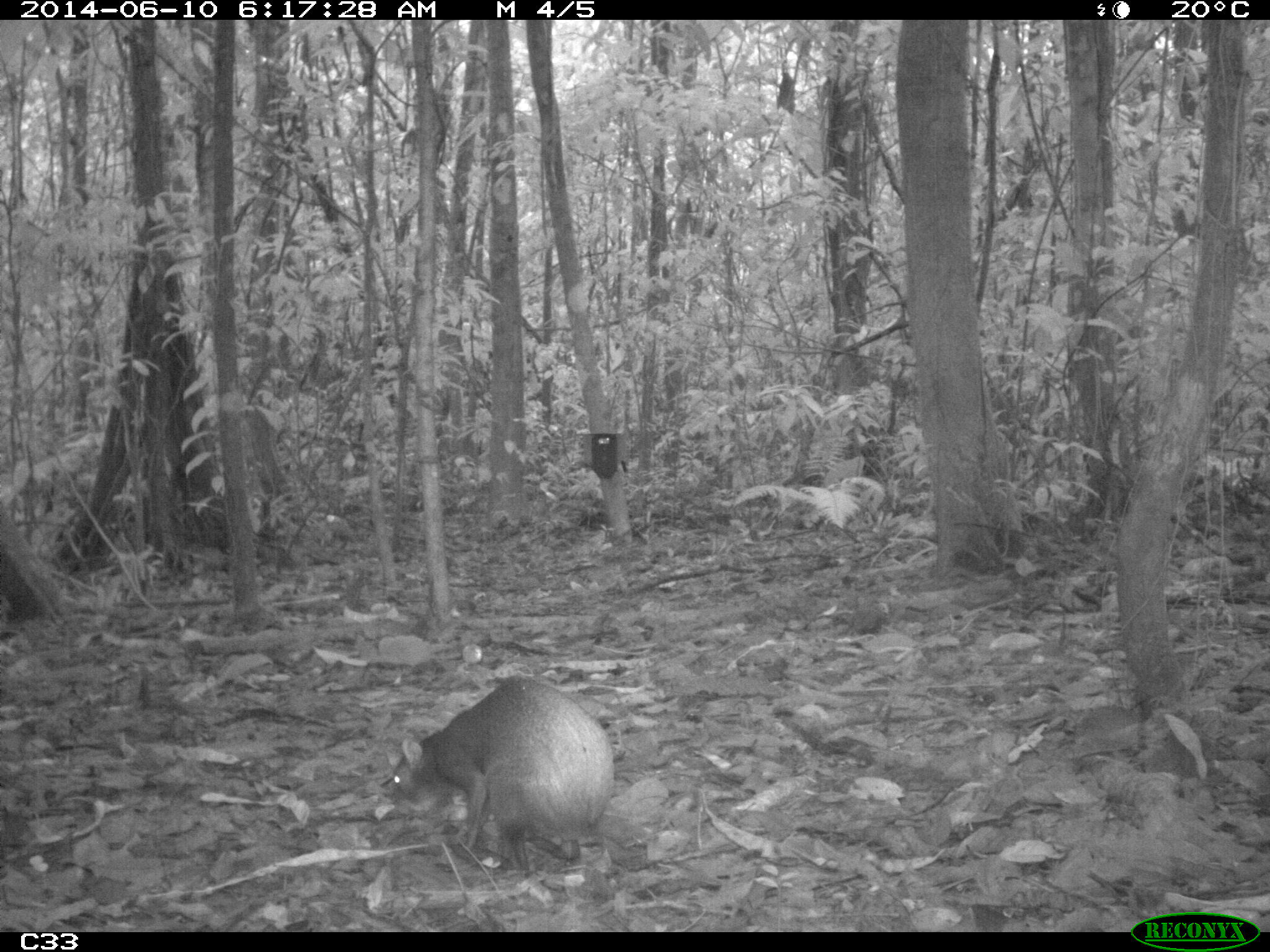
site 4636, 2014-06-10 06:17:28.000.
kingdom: Animalia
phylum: Chordata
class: Mammalia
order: Rodentia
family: Dasyproctidae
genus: Dasyprocta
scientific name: Dasyprocta leporina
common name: red-rumped agouti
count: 1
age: adult